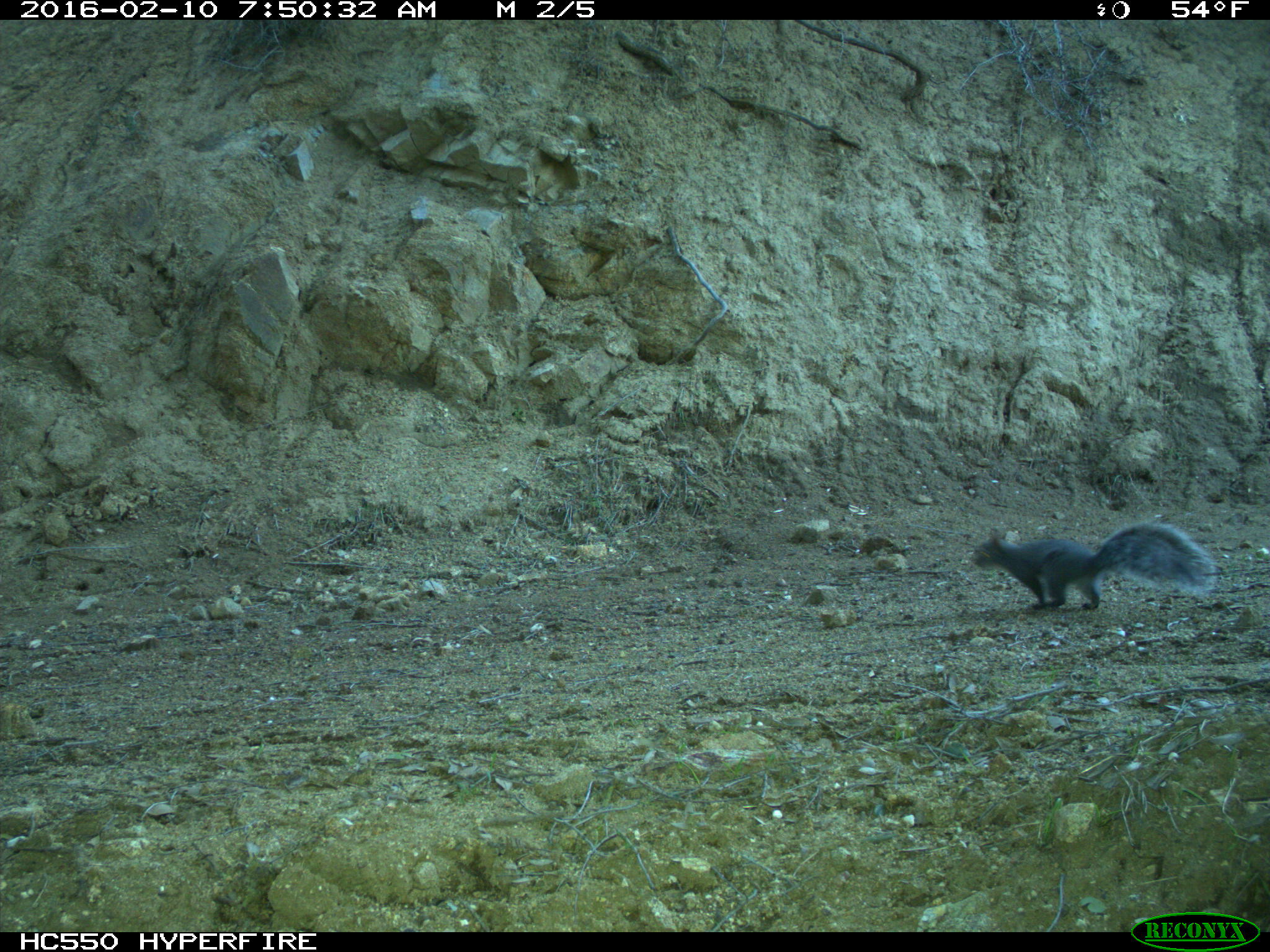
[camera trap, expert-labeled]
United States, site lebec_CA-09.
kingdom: Animalia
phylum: Chordata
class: Mammalia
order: Rodentia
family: Sciuridae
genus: Sciurus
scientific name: Sciurus carolinensis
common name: eastern gray squirrel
Sciurus carolinensis (eastern gray squirrel).